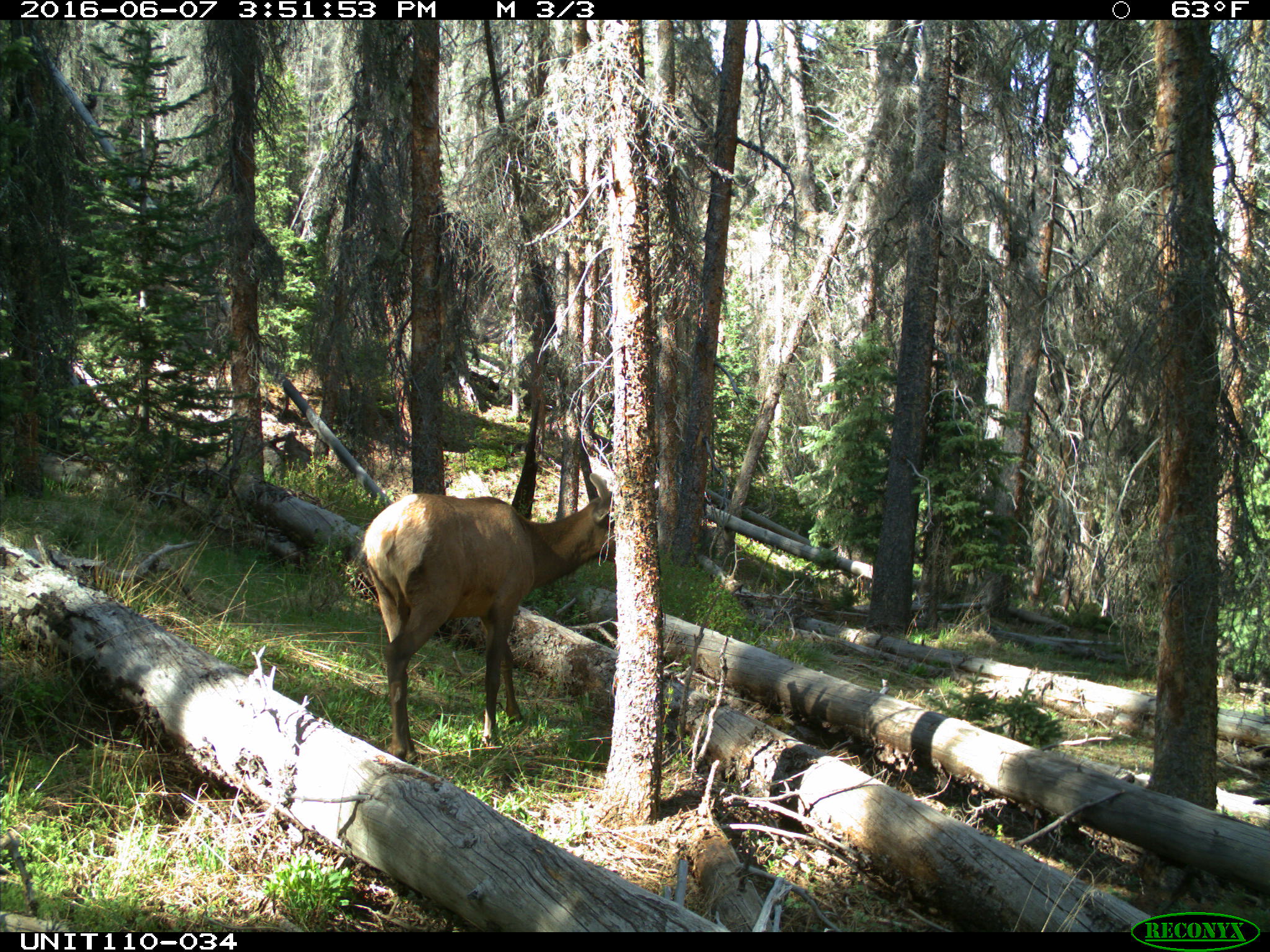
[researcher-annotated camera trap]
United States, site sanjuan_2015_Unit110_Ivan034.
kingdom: Animalia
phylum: Chordata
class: Mammalia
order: Artiodactyla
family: Cervidae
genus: Cervus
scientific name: Cervus elaphus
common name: red deer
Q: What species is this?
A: Cervus elaphus (red deer).